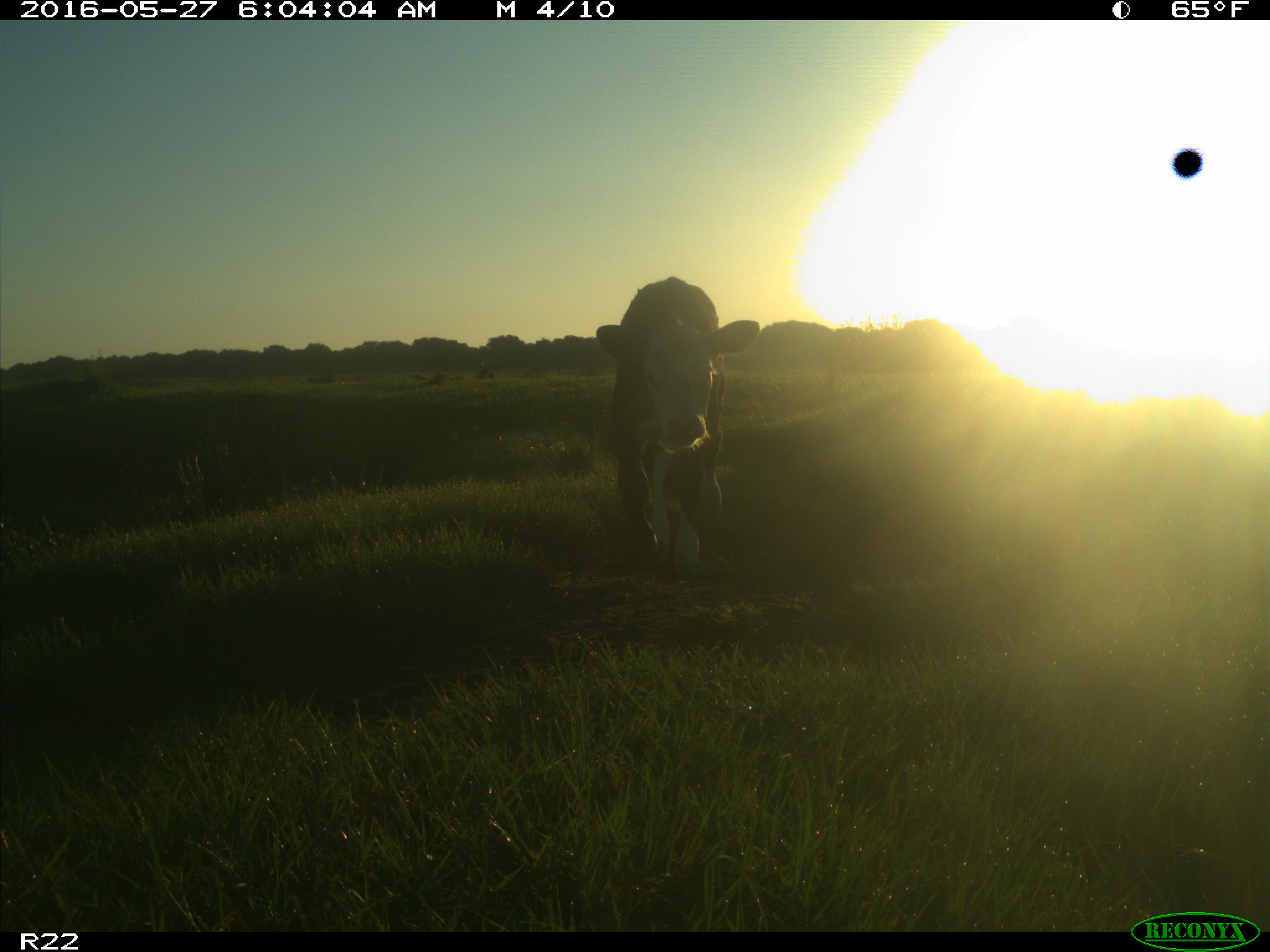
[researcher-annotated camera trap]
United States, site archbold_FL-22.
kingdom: Animalia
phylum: Chordata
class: Mammalia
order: Artiodactyla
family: Bovidae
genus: Bos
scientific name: Bos taurus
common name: domestic cow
Bos taurus (domestic cow).